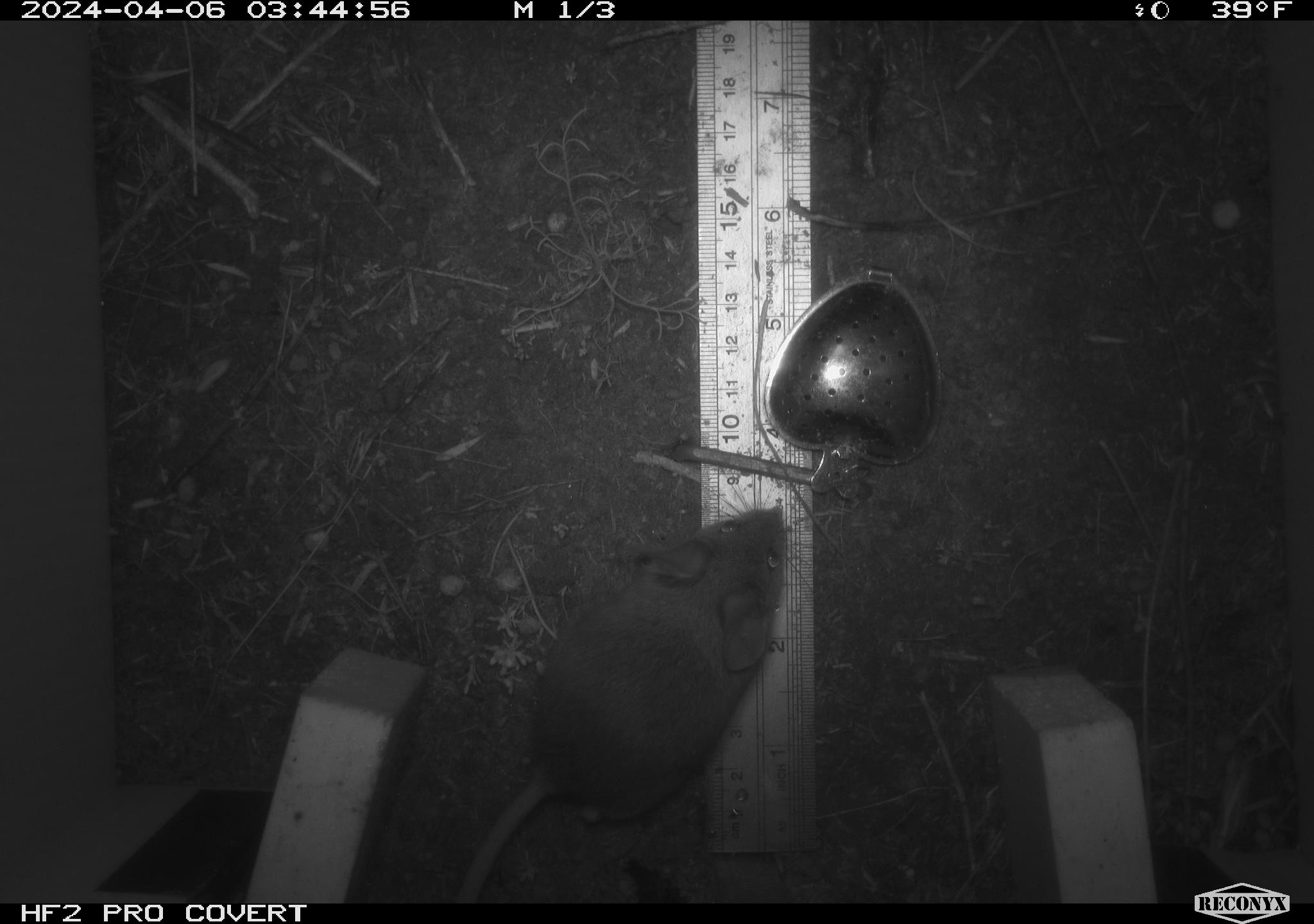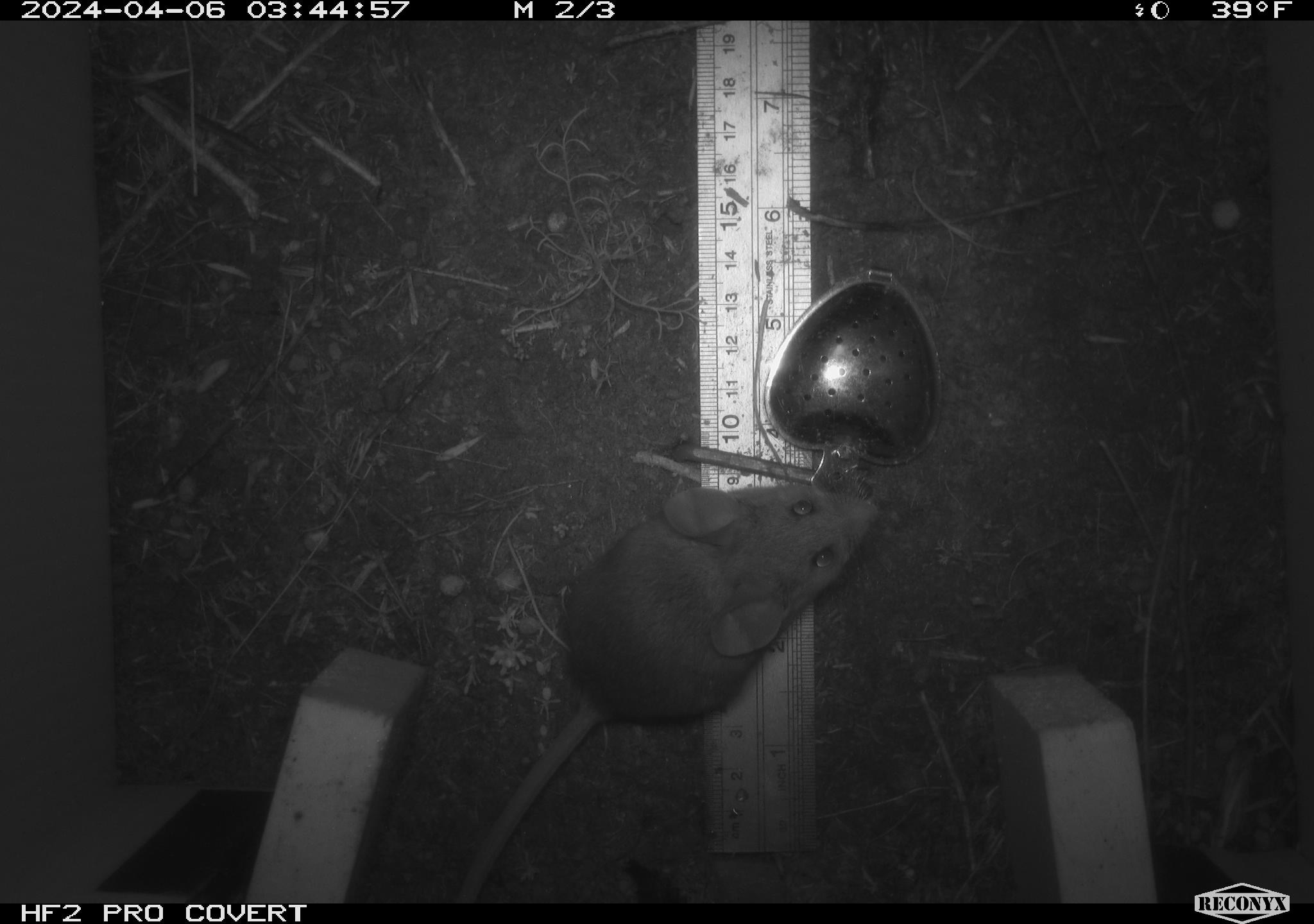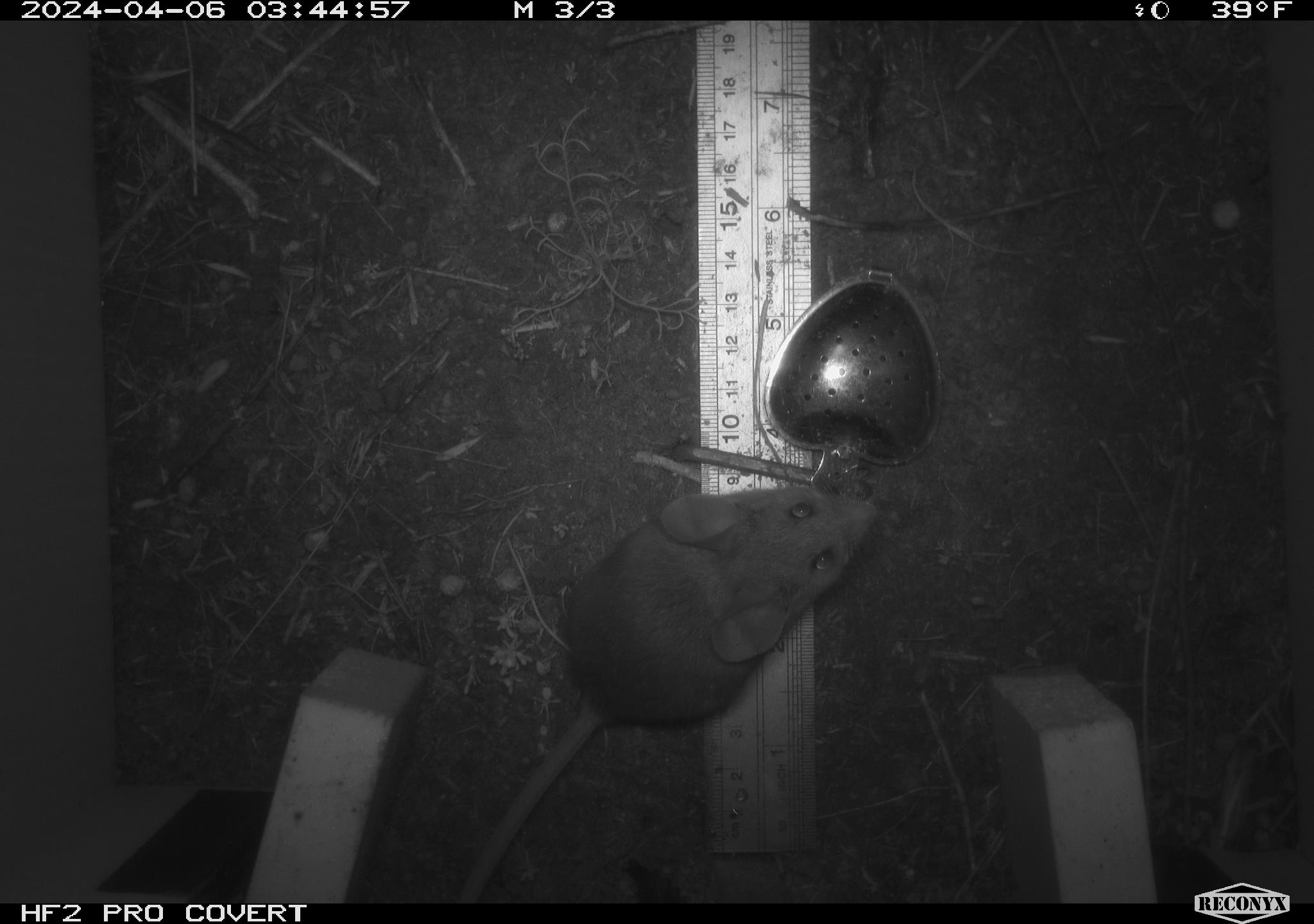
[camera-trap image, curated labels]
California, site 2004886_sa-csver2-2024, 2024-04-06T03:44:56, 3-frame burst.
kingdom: Animalia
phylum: Chordata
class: Mammalia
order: Rodentia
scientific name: Rodentia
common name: rodent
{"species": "rodent (Rodentia)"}